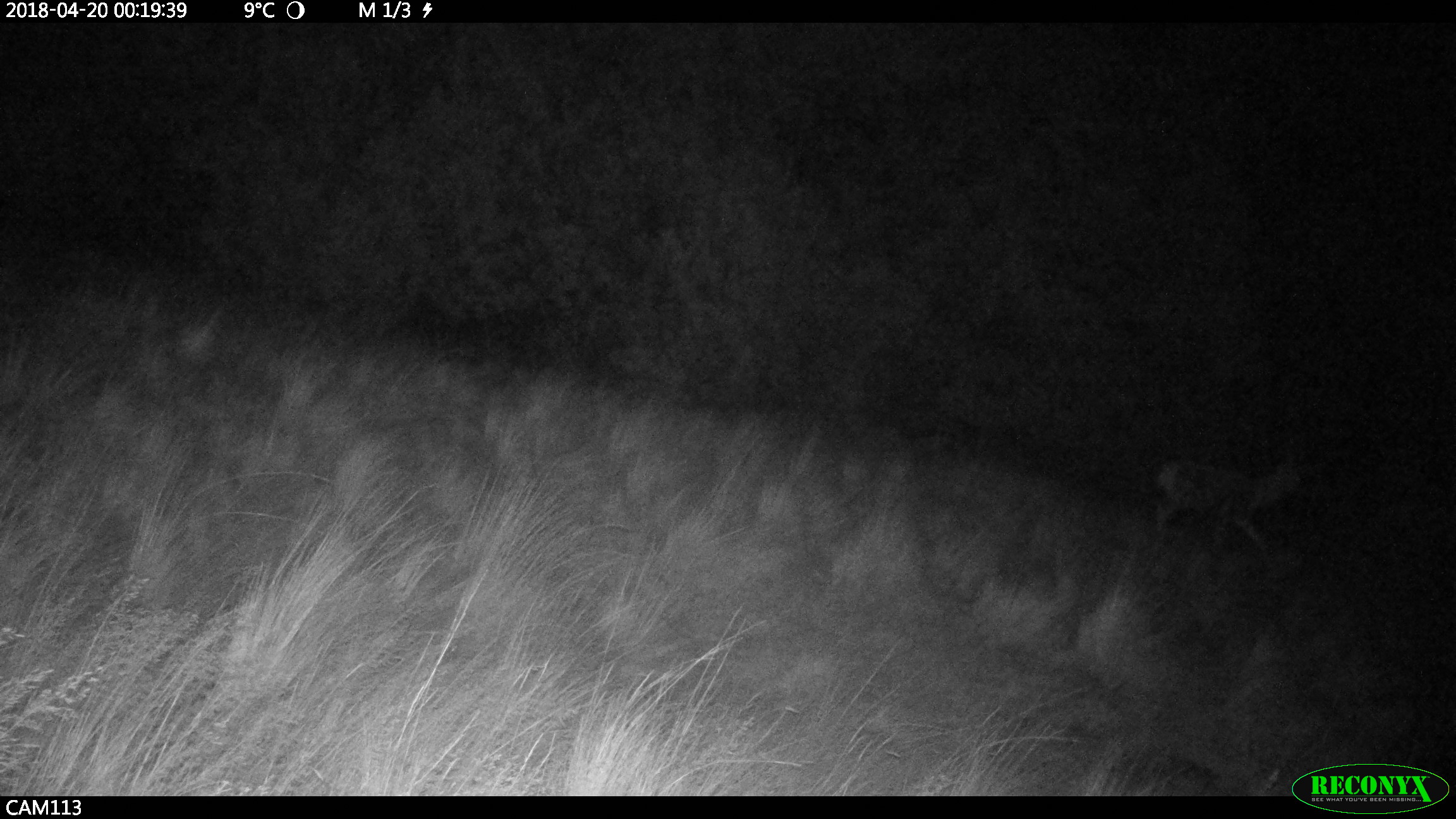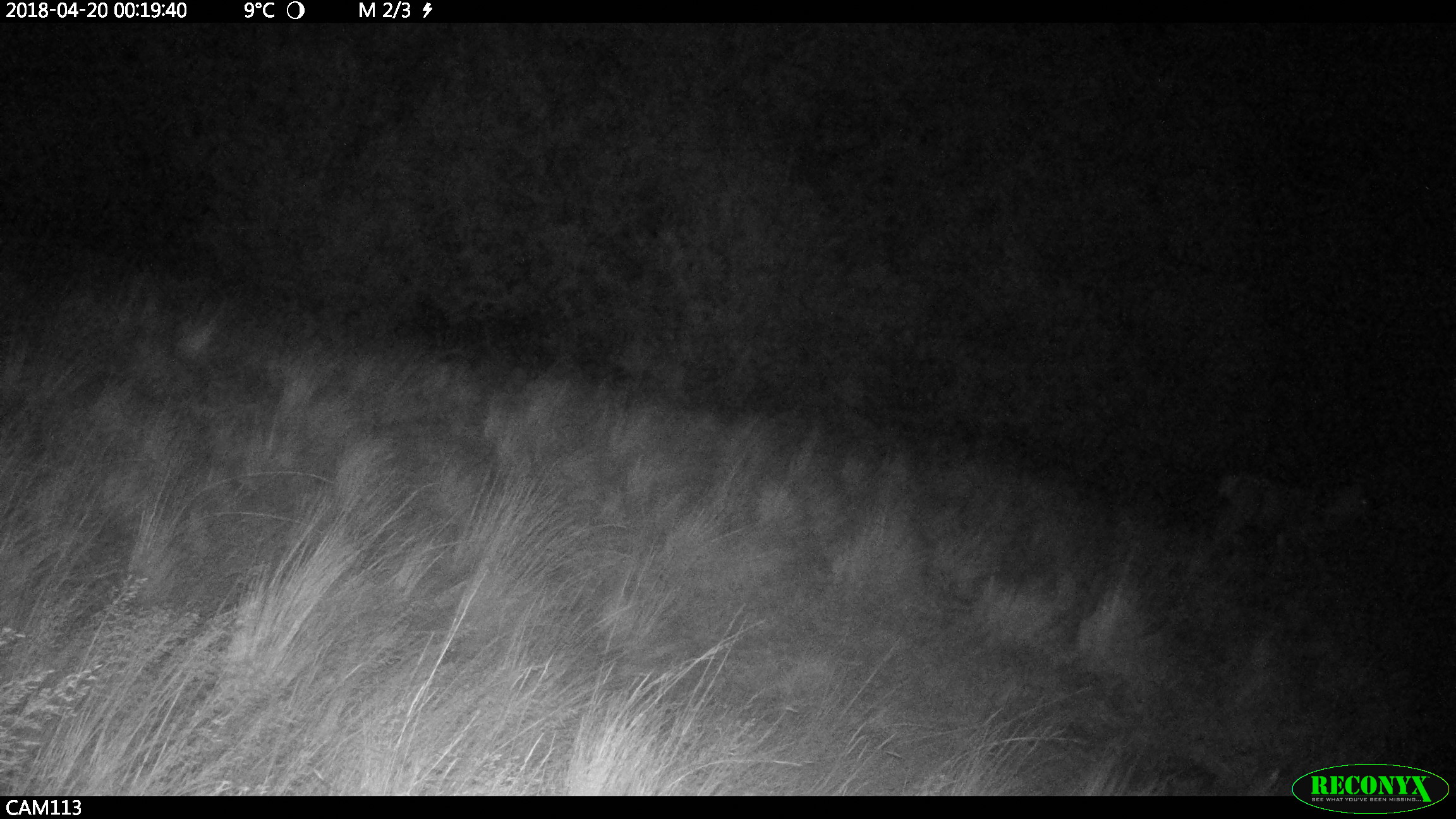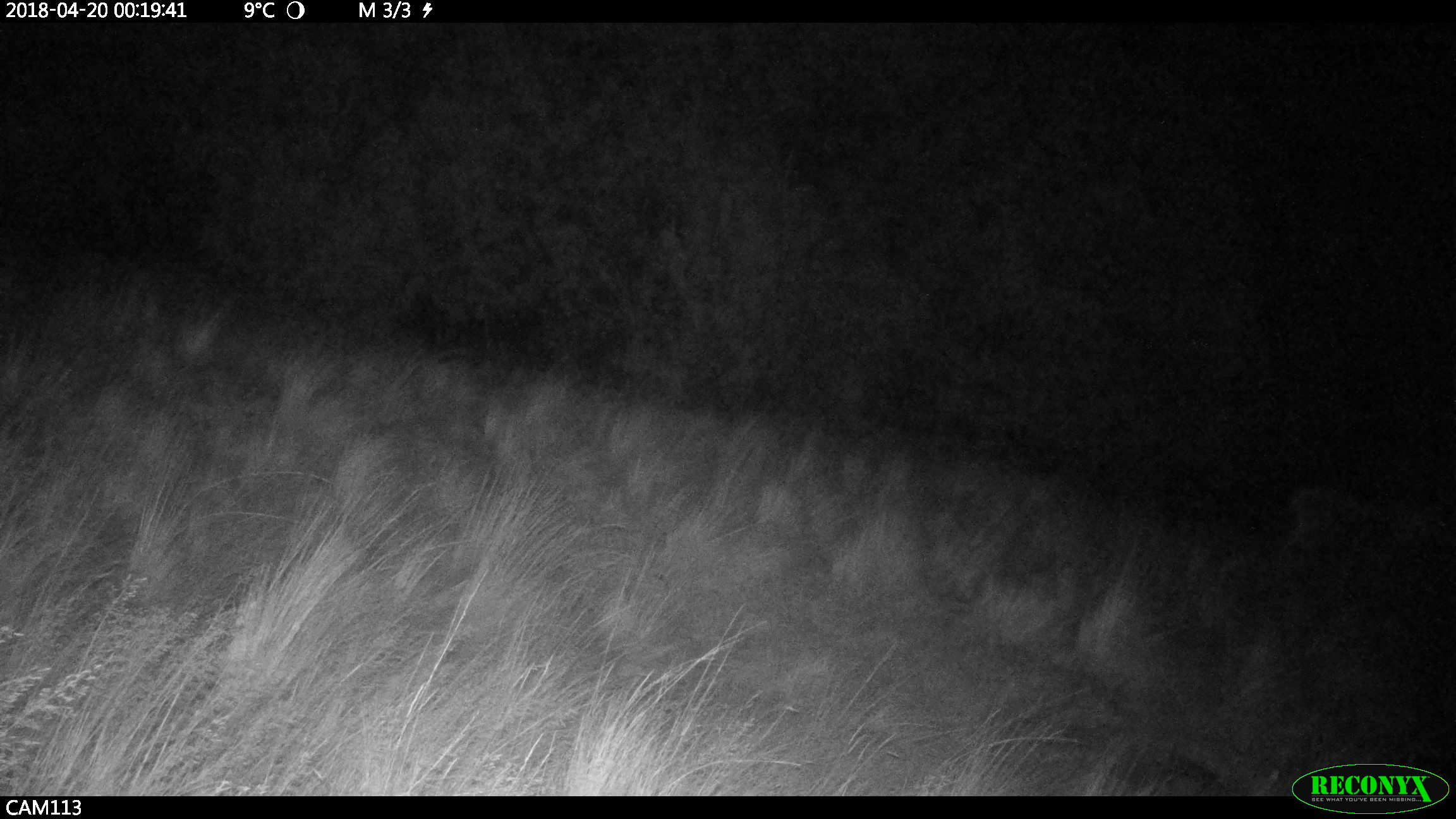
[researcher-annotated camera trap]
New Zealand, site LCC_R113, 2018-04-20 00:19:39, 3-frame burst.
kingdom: Animalia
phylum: Chordata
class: Mammalia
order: Artiodactyla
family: Cervidae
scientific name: Cervidae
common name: deer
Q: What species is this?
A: Deer (Cervidae).